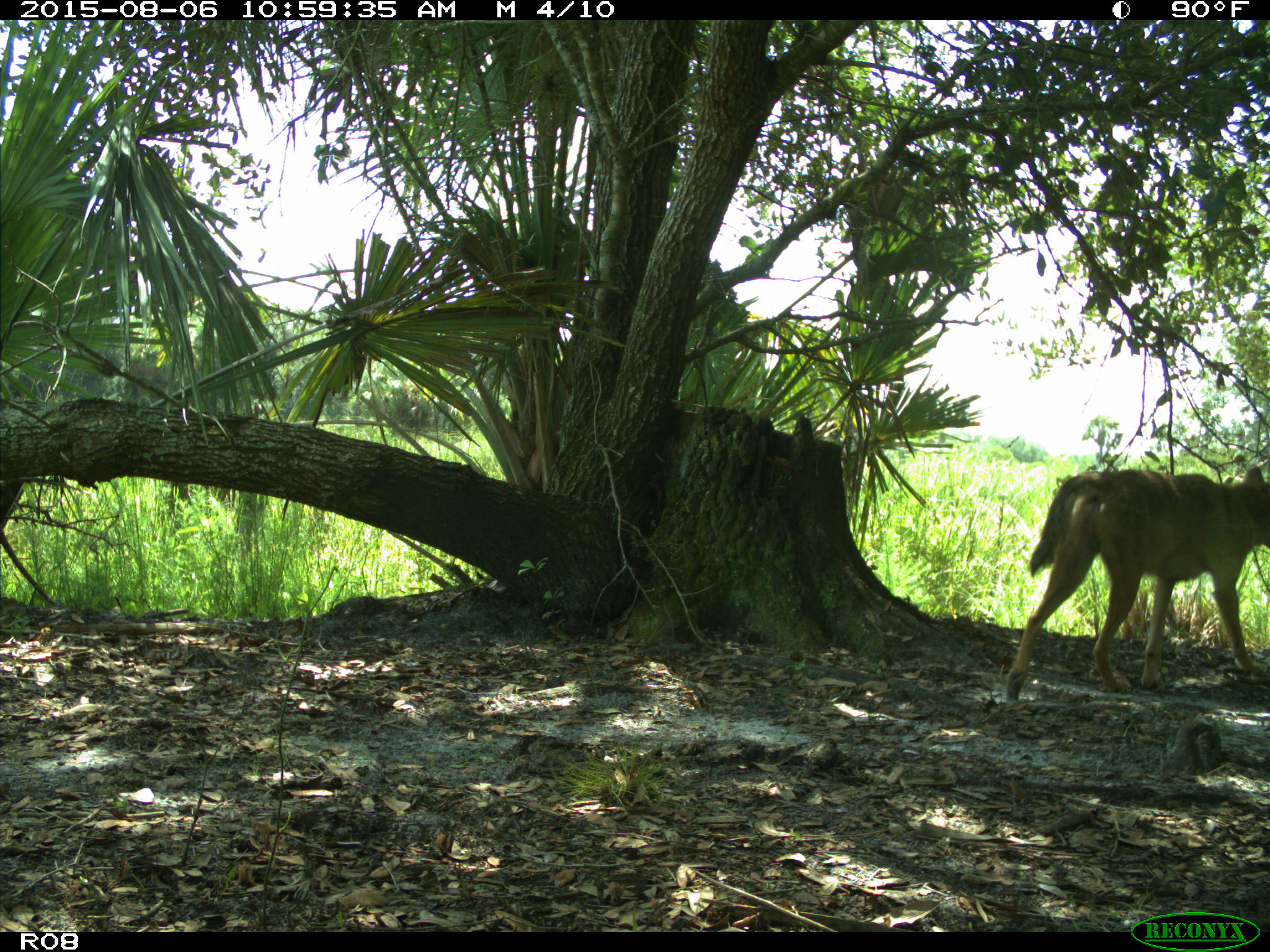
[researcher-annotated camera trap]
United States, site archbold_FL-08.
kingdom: Animalia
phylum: Chordata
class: Mammalia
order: Carnivora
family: Canidae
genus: Canis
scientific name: Canis latrans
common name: coyote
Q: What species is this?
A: Canis latrans (coyote).